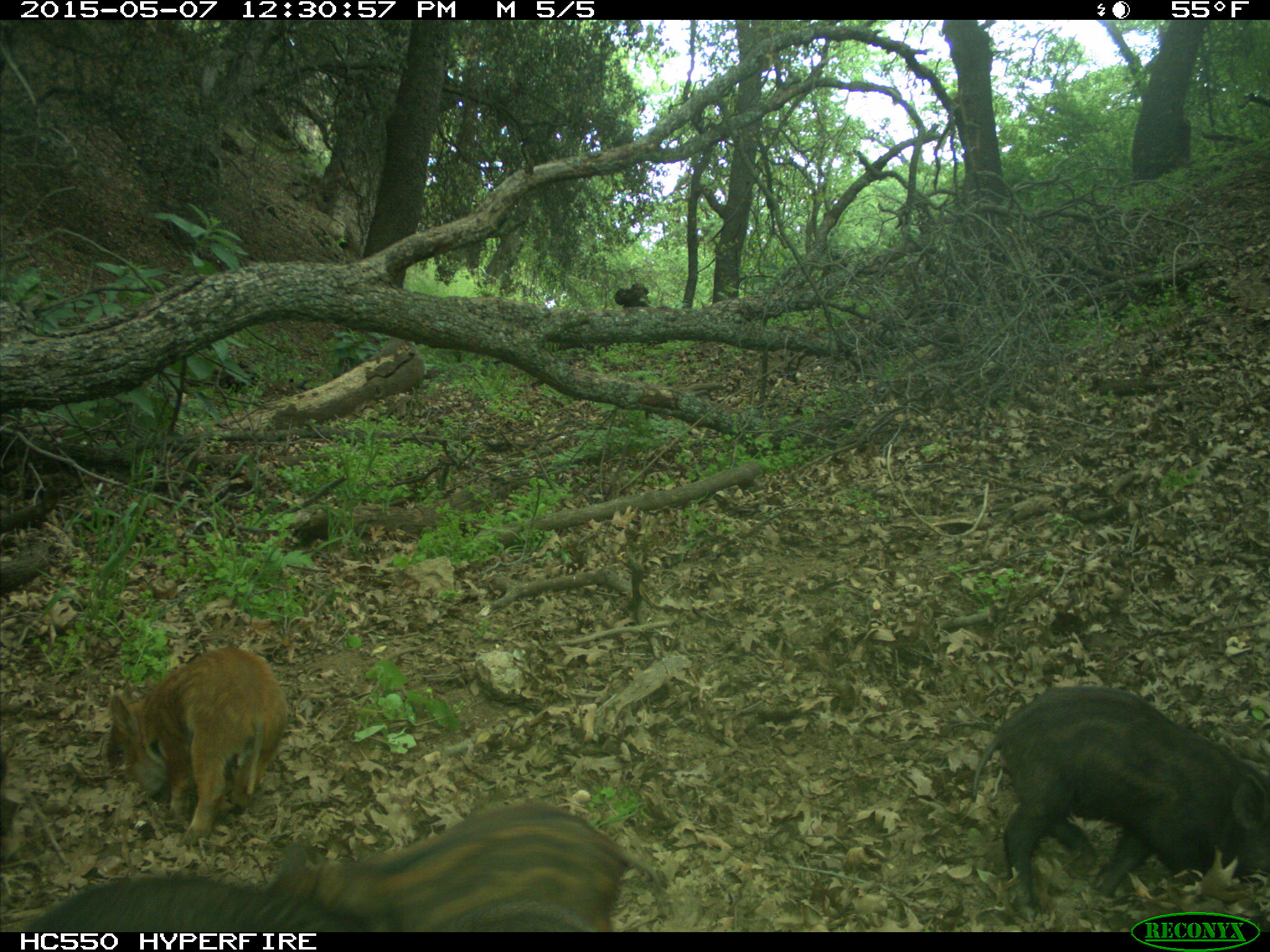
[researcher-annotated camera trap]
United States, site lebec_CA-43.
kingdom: Animalia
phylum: Chordata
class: Mammalia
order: Artiodactyla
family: Suidae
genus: Sus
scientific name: Sus scrofa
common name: wild boar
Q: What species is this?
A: Sus scrofa (wild boar).